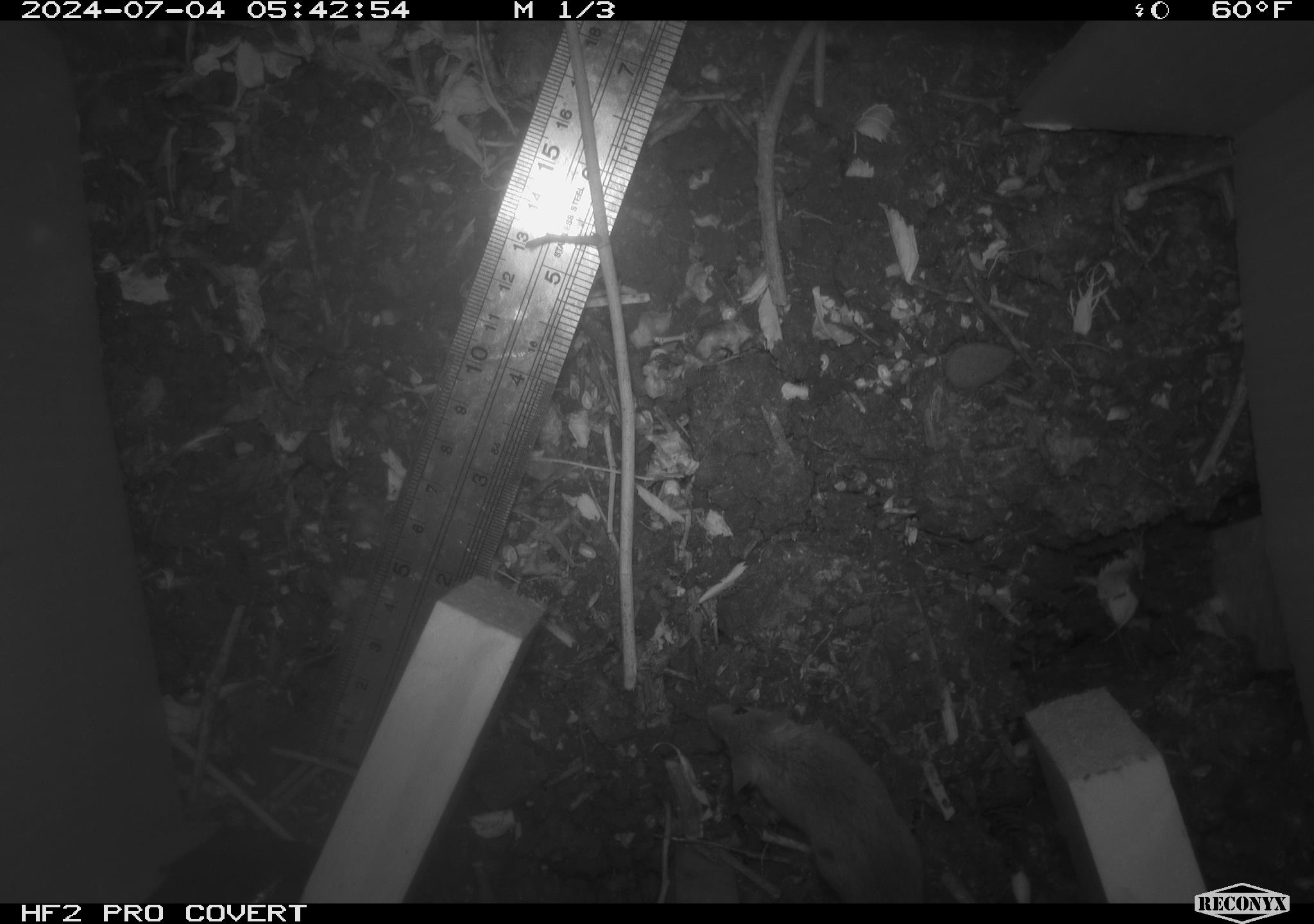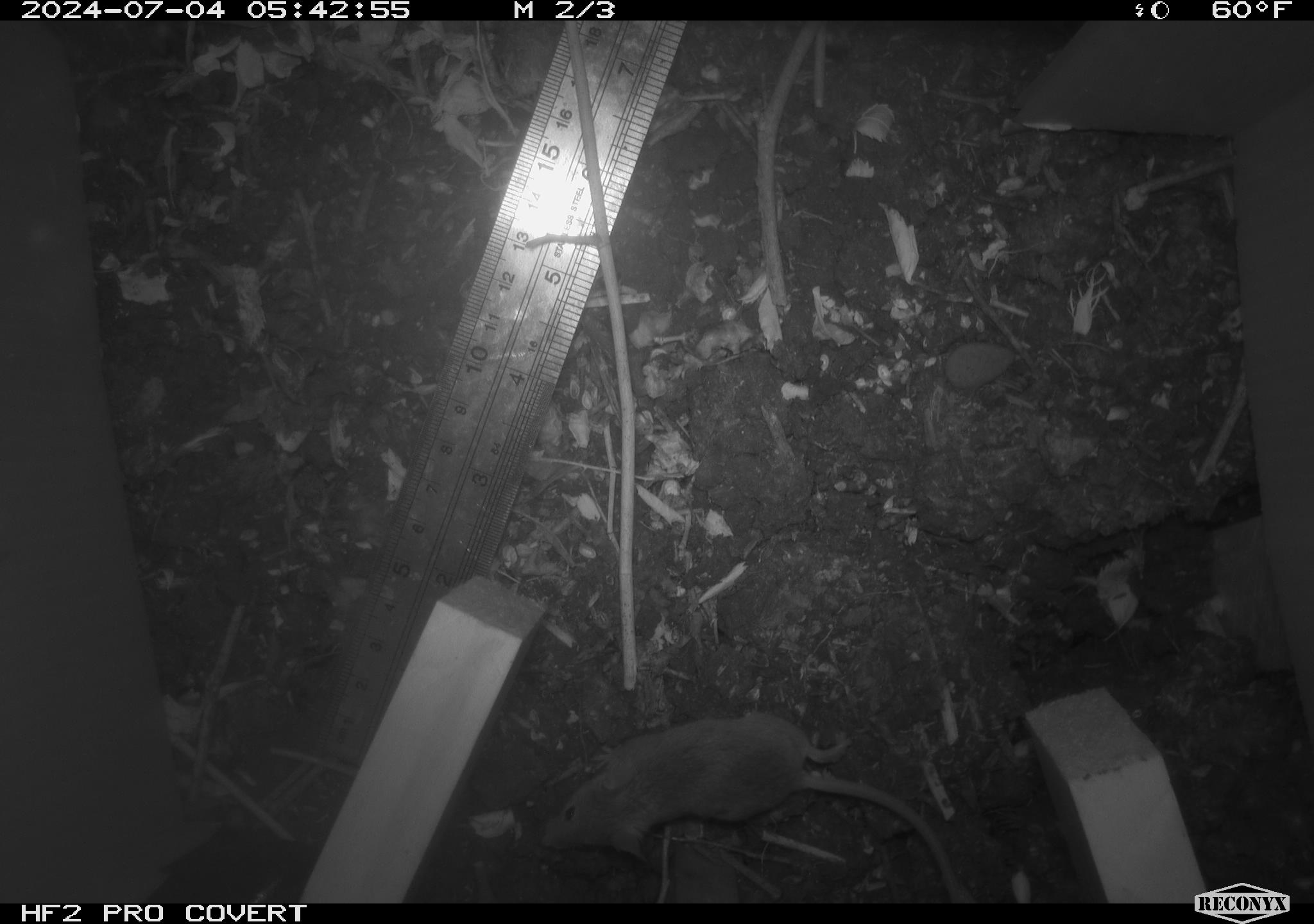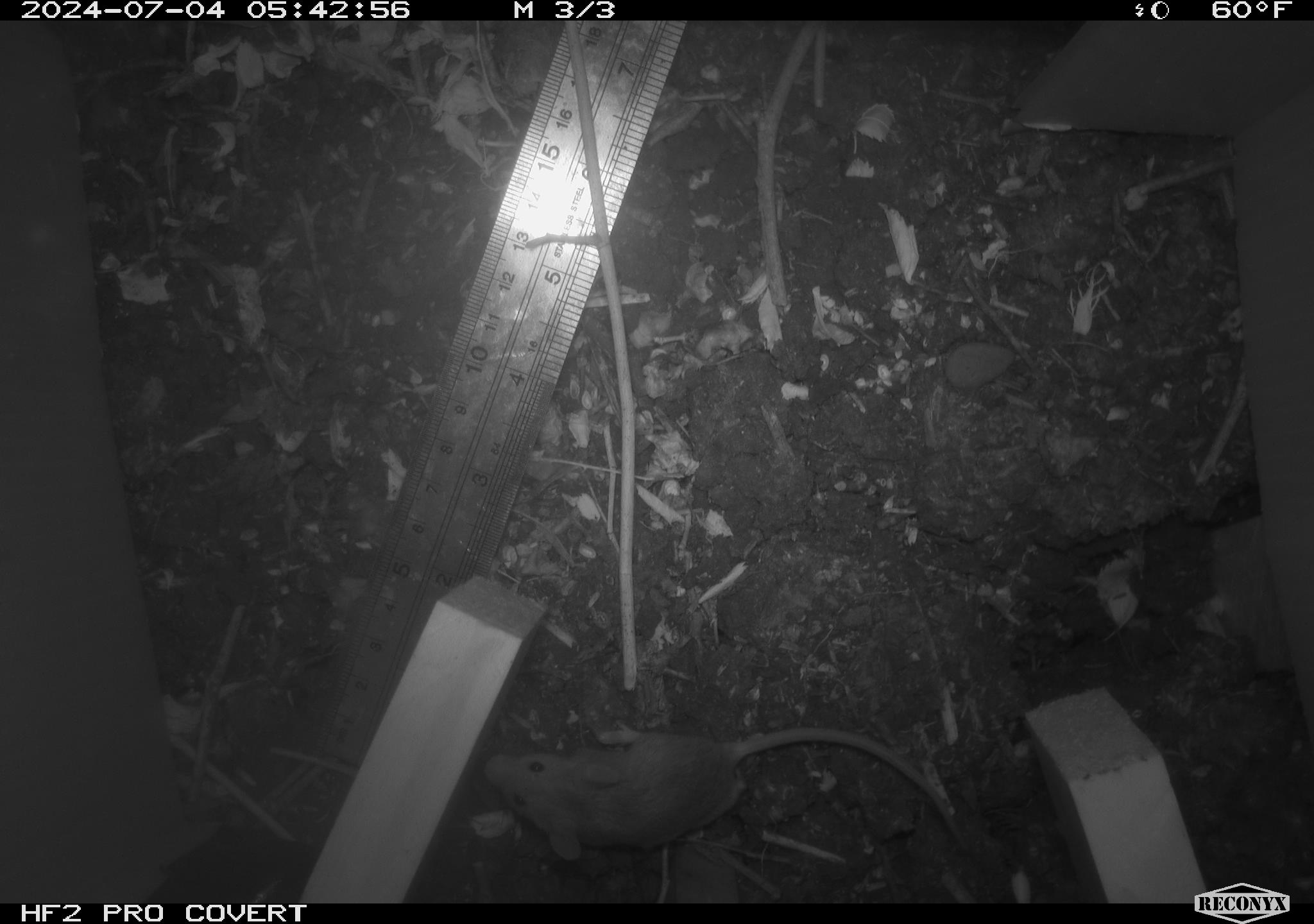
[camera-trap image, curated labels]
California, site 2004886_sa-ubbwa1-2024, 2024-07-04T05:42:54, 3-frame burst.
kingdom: Animalia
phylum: Chordata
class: Mammalia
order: Rodentia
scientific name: Rodentia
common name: mouse species